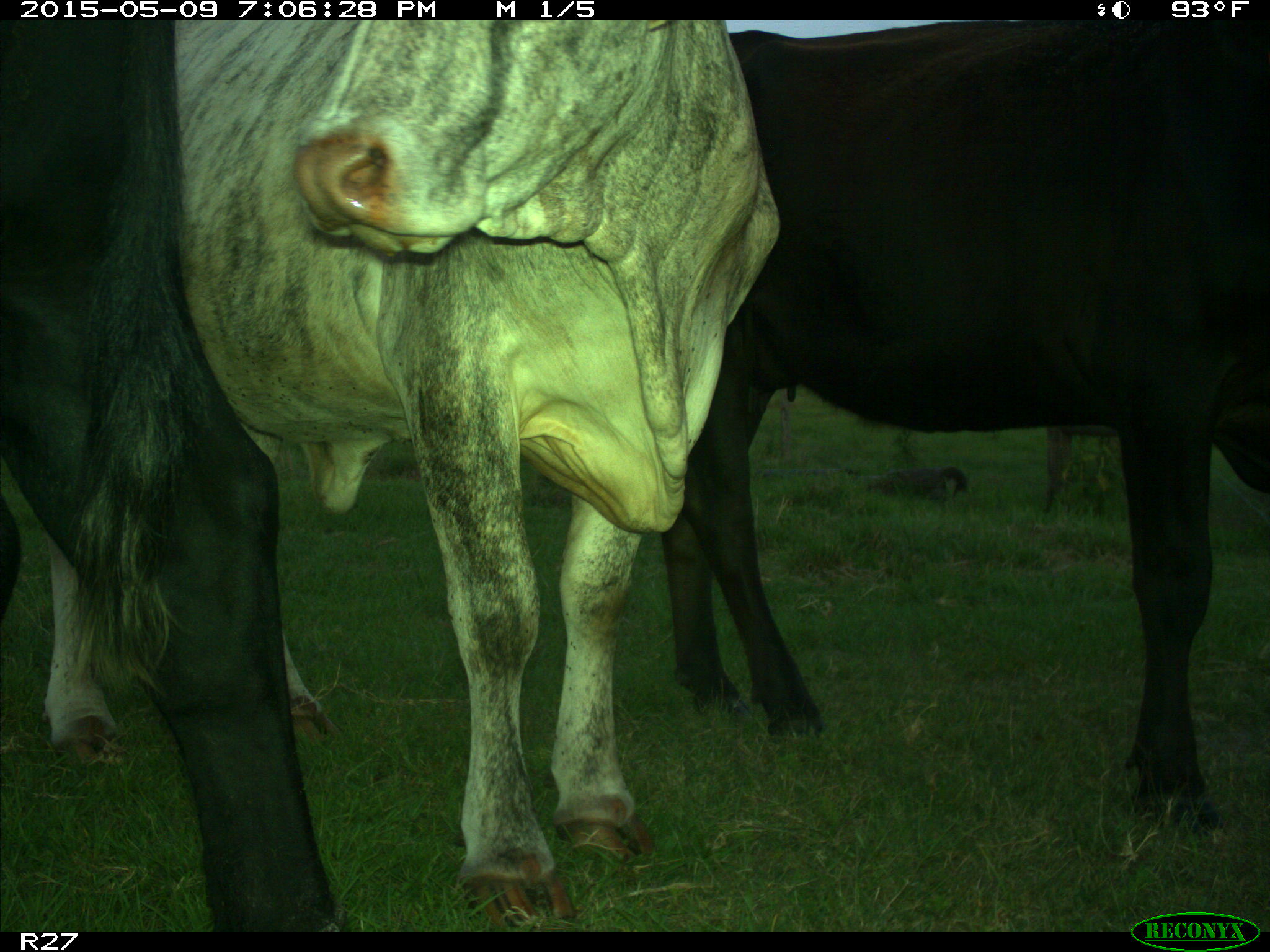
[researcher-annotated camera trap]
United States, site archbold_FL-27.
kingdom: Animalia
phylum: Chordata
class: Mammalia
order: Artiodactyla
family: Bovidae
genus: Bos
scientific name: Bos taurus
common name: domestic cow